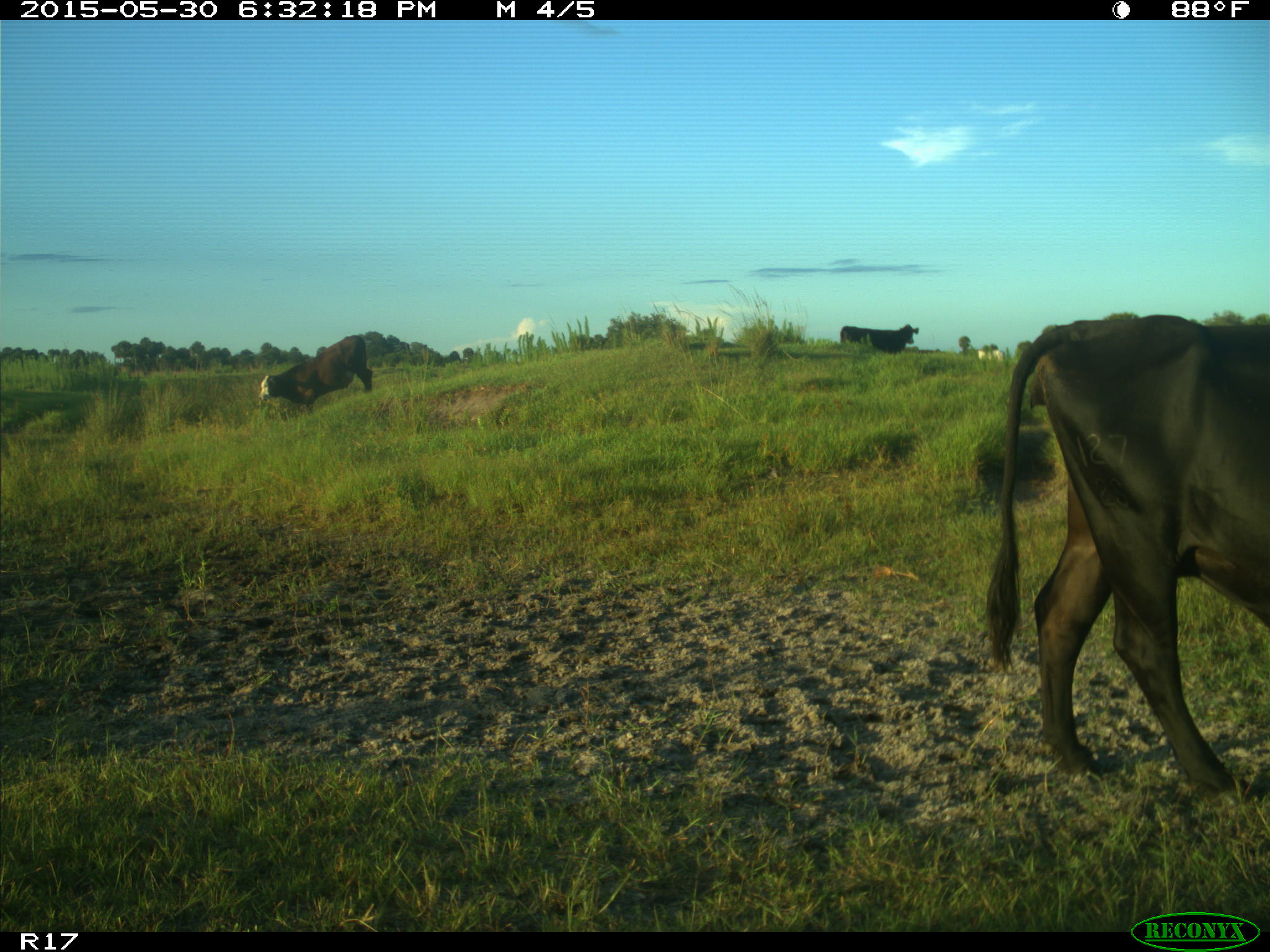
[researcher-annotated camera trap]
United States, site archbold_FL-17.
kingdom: Animalia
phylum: Chordata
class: Mammalia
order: Artiodactyla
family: Bovidae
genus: Bos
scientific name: Bos taurus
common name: domestic cow